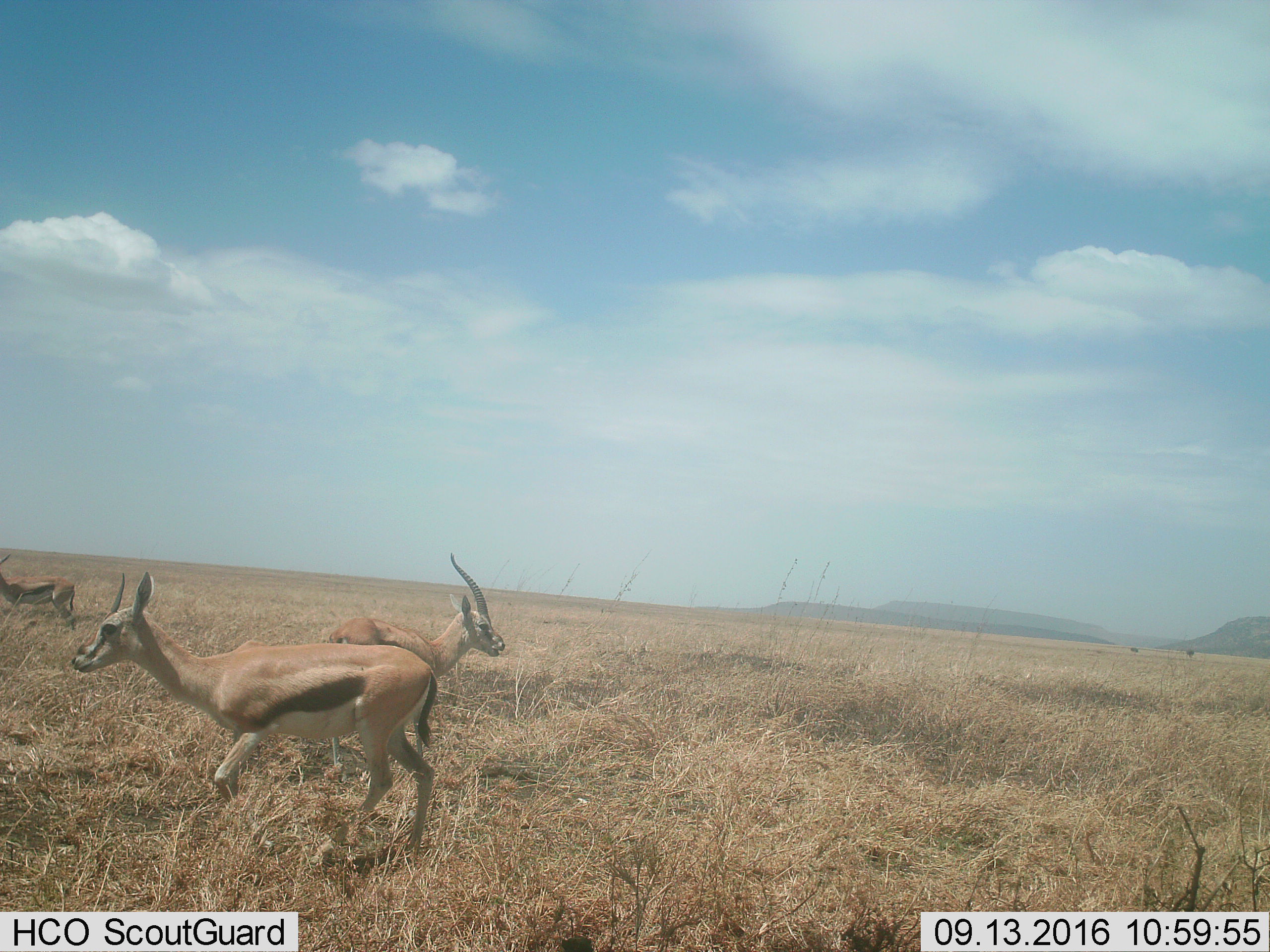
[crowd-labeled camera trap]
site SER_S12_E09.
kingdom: Animalia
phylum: Chordata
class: Mammalia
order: Artiodactyla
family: Bovidae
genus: Eudorcas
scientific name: Eudorcas thomsonii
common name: thomson's gazelle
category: gazellethomsons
Gazellethomsons (thomson's gazelle) (Eudorcas thomsonii), count 3. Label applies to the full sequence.